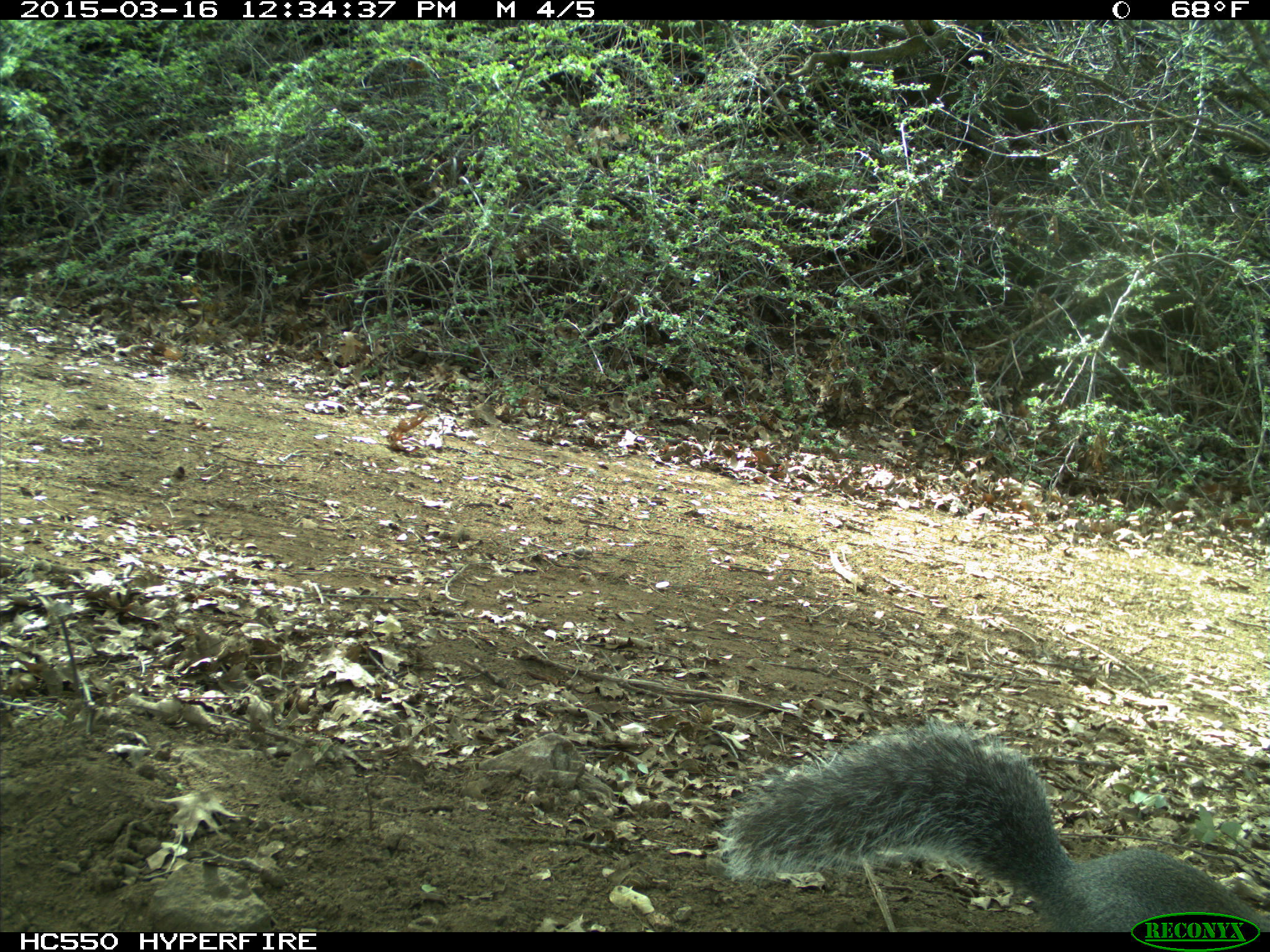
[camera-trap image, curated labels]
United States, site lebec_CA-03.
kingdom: Animalia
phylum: Chordata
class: Mammalia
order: Rodentia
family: Sciuridae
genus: Sciurus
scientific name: Sciurus carolinensis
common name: eastern gray squirrel